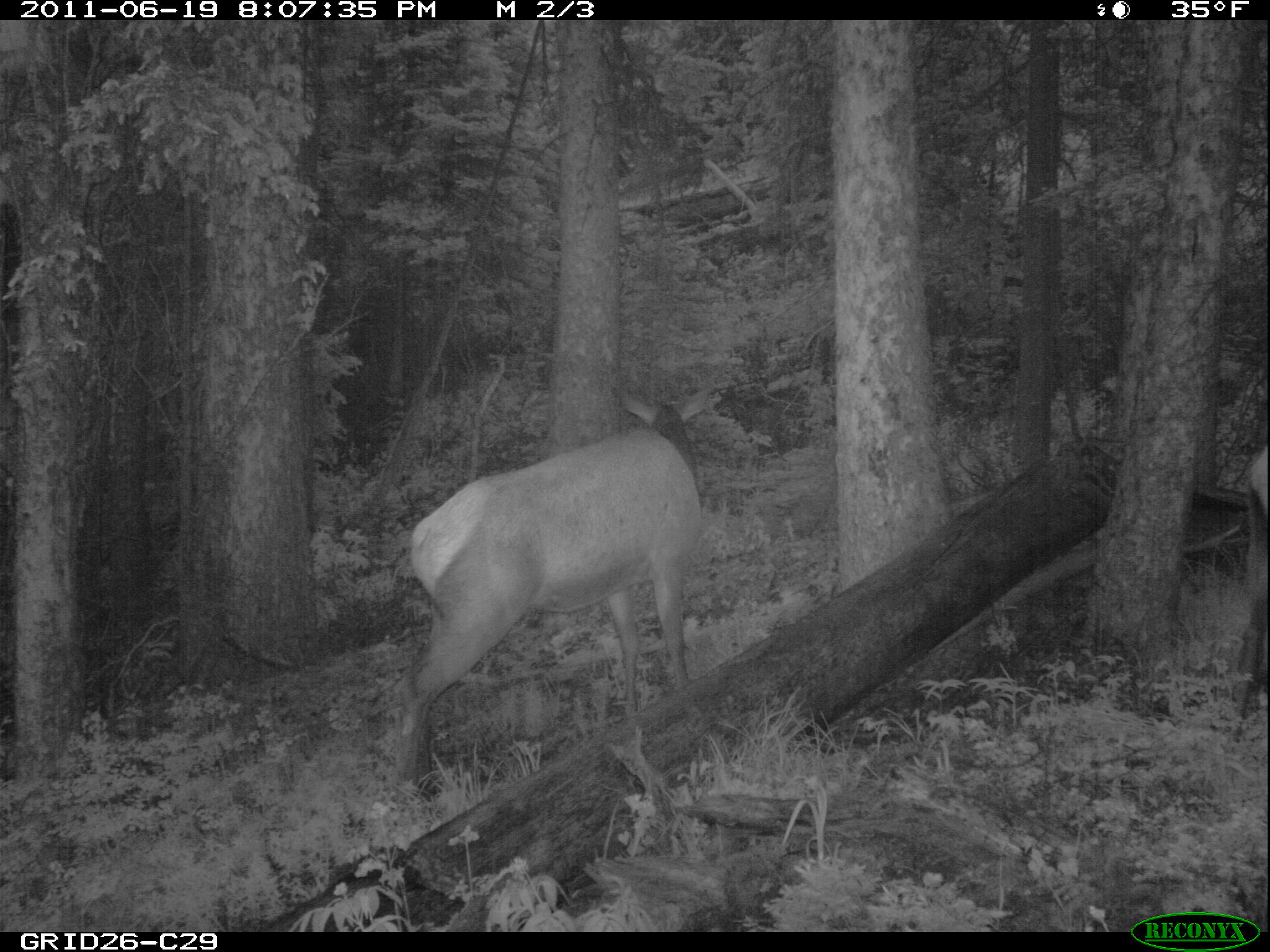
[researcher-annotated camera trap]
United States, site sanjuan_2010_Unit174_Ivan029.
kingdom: Animalia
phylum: Chordata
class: Mammalia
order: Artiodactyla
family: Cervidae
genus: Cervus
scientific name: Cervus elaphus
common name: red deer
Cervus elaphus (red deer).